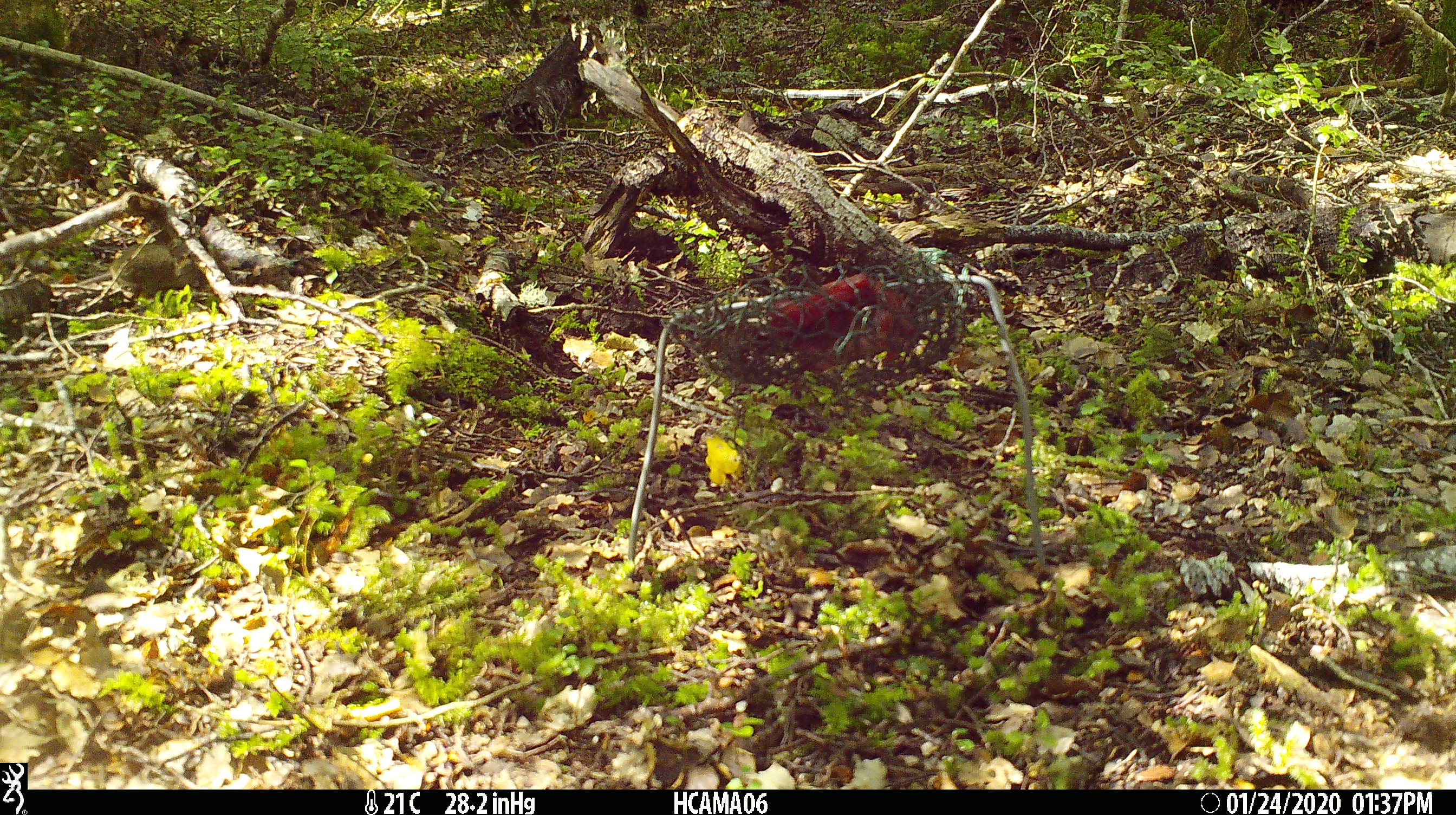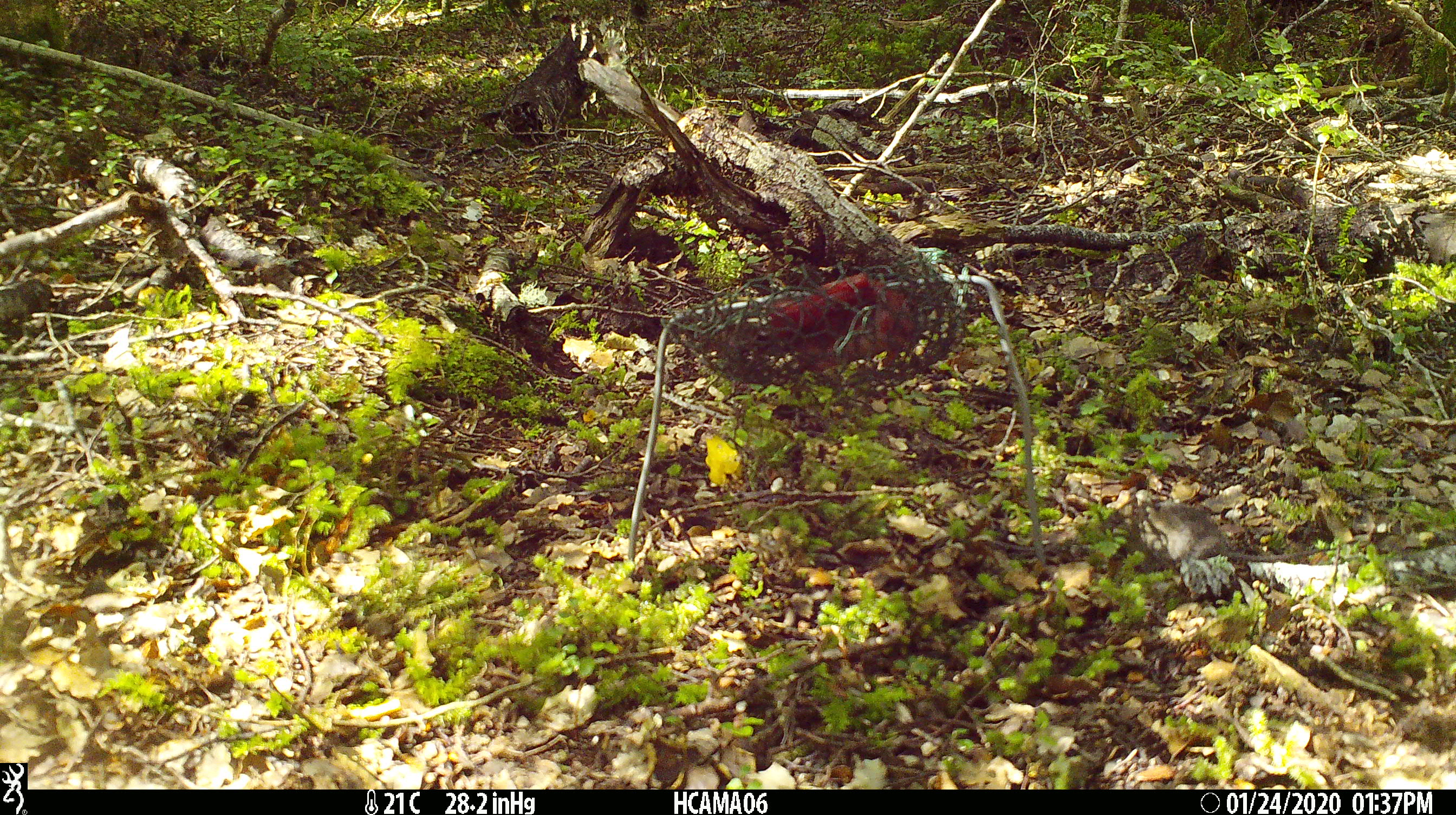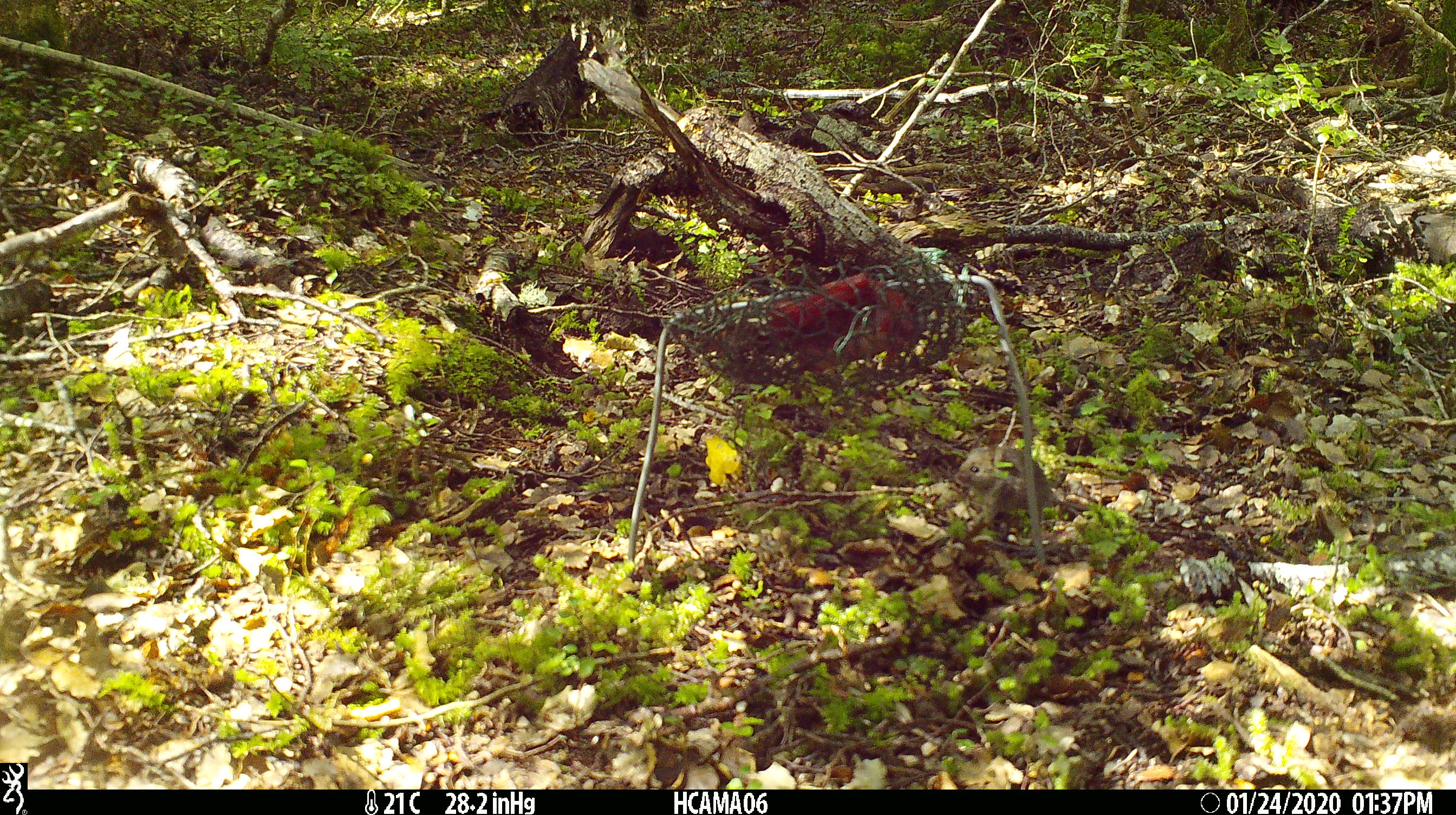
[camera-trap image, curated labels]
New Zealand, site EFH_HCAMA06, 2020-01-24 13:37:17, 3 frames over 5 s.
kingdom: Animalia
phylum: Chordata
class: Mammalia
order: Rodentia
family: Muridae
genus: Mus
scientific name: Mus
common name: mouse